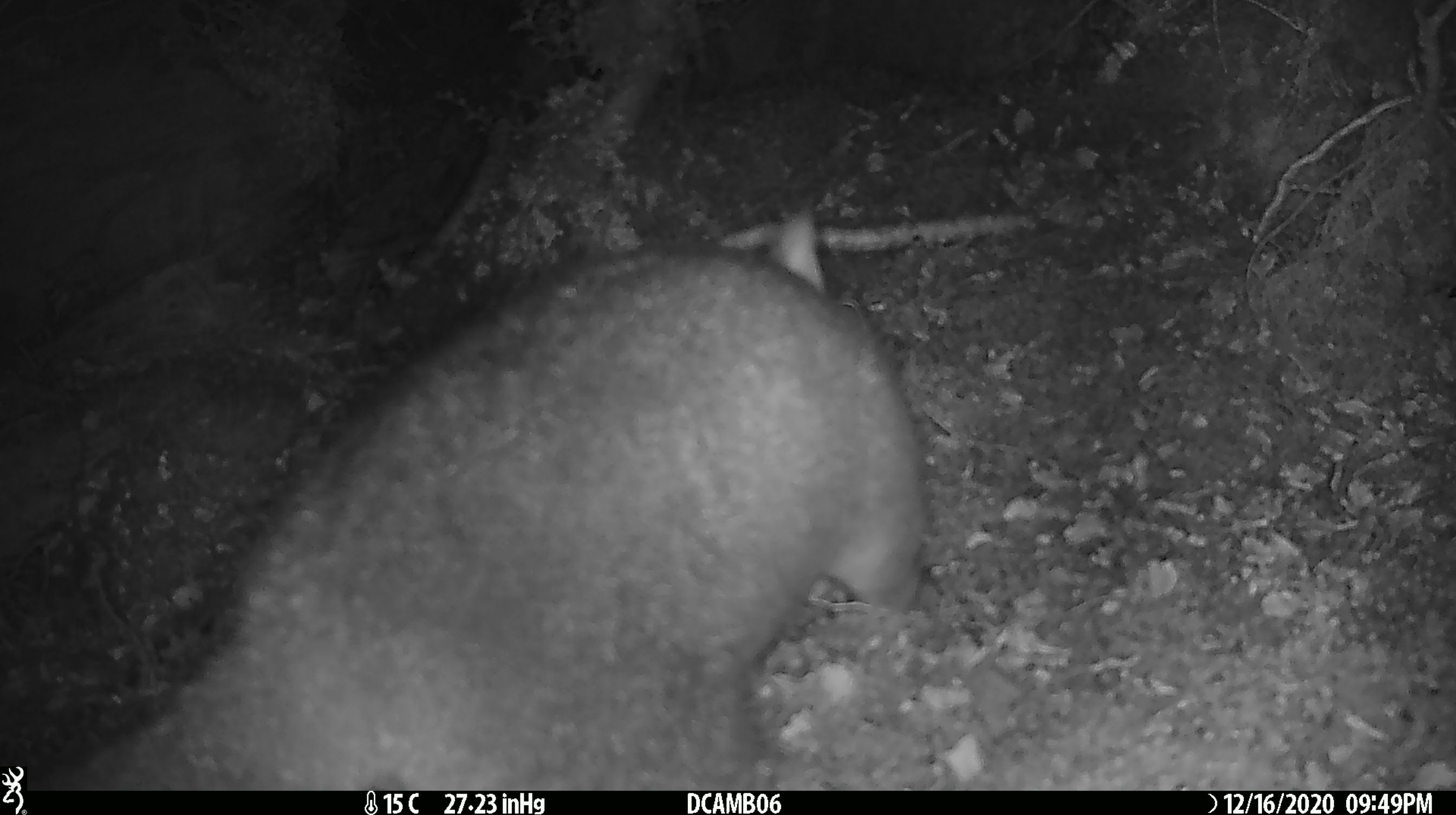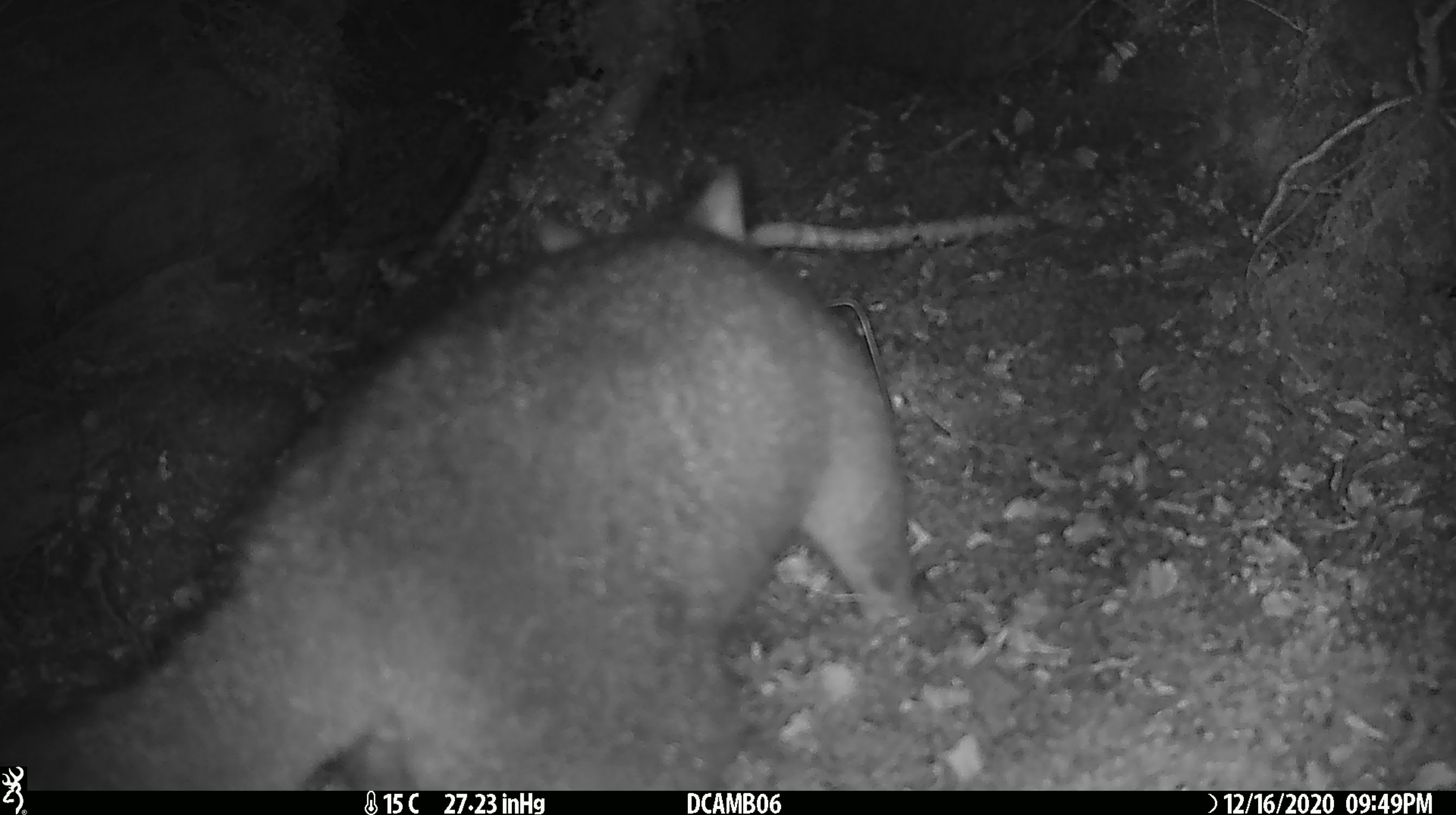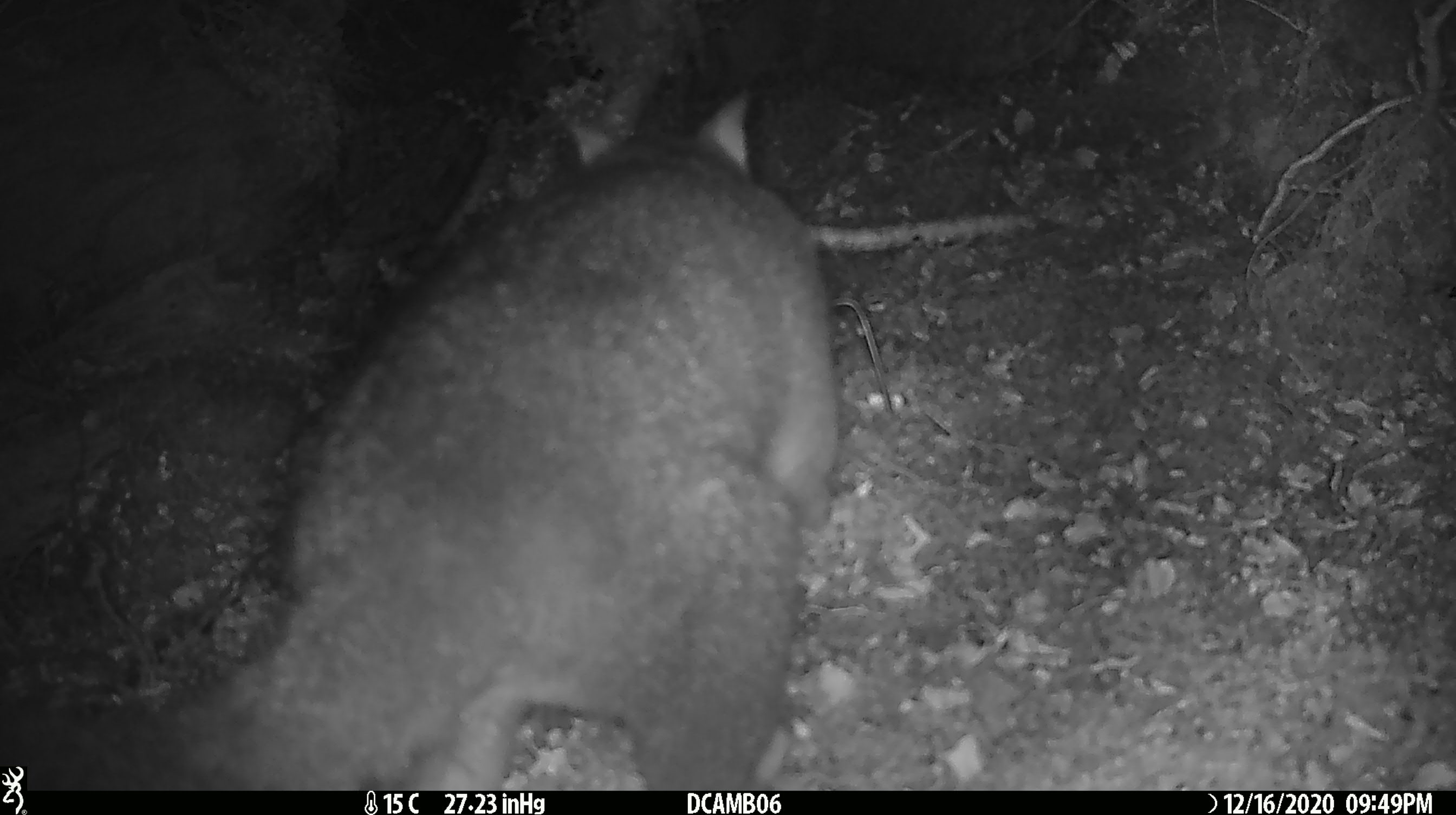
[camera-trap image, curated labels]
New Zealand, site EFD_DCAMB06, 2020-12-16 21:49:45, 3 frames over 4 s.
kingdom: Animalia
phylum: Chordata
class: Mammalia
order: Diprotodontia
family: Phalangeridae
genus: Trichosurus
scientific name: Trichosurus vulpecula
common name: common brushtail possum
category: possum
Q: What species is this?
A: Possum (common brushtail possum) (Trichosurus vulpecula).